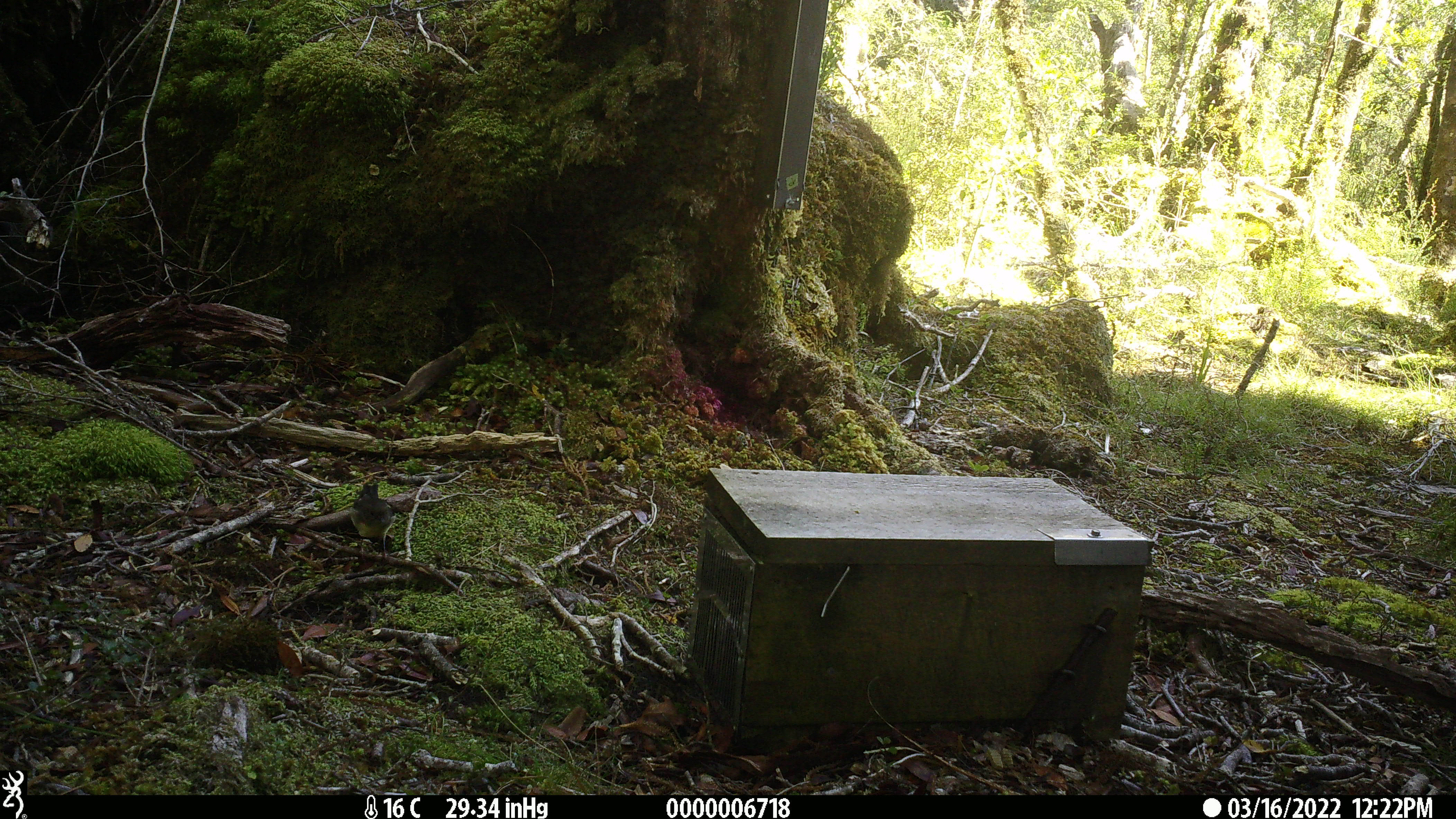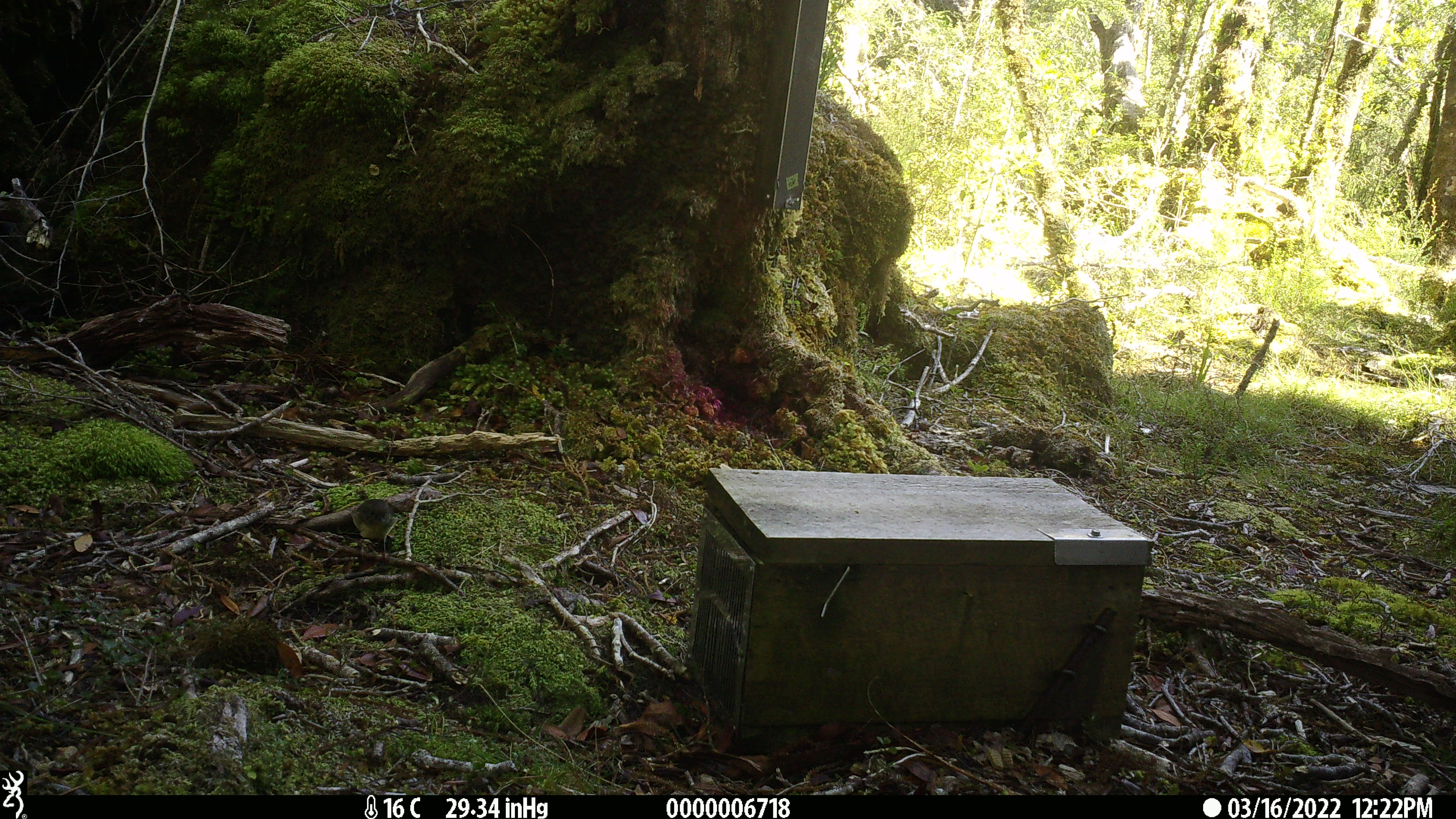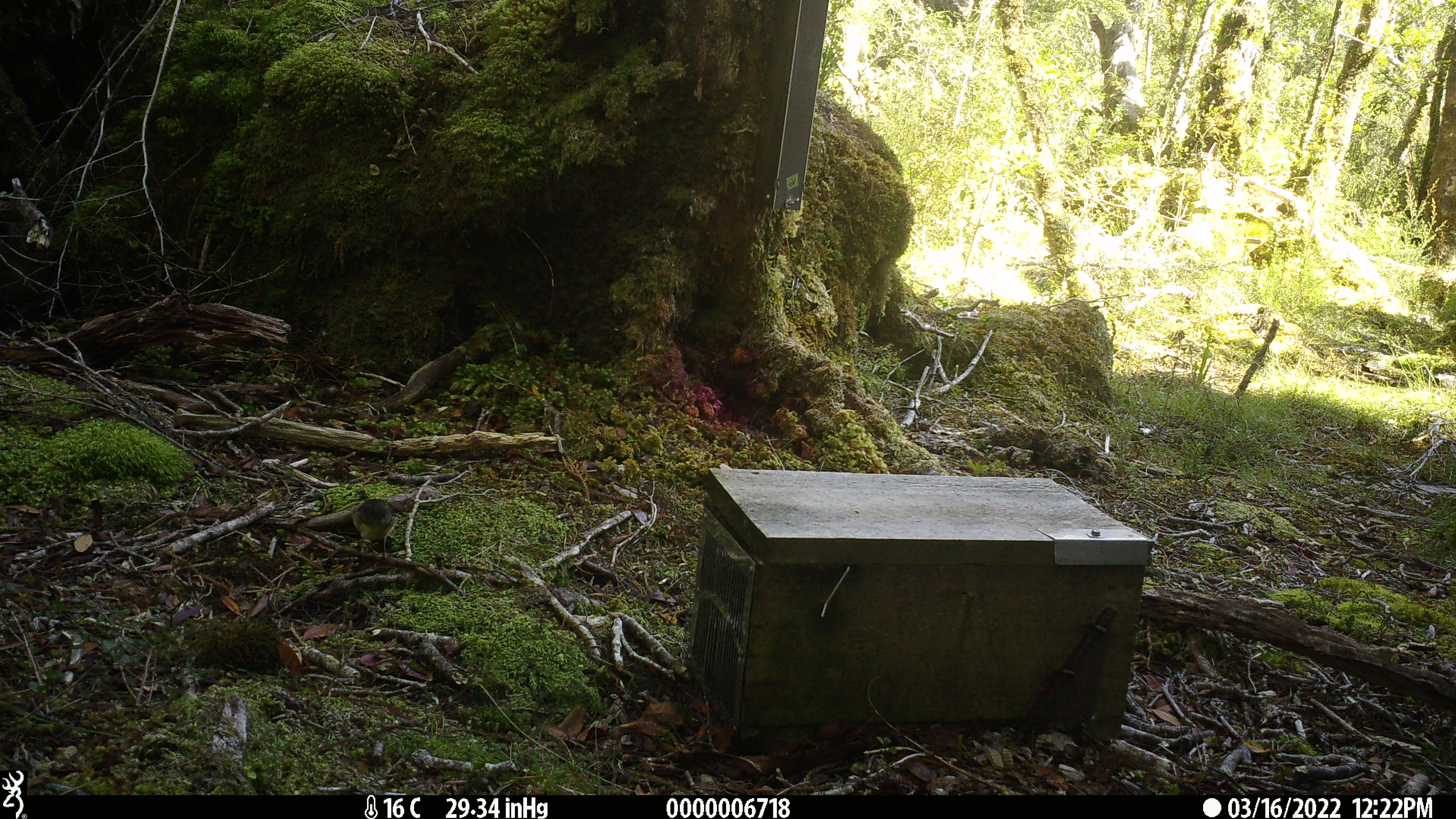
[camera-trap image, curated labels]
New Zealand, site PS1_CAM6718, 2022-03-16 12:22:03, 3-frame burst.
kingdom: Animalia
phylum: Chordata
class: Aves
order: Passeriformes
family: Petroicidae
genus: Petroica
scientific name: Petroica macrocephala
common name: tomtit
Tomtit (Petroica macrocephala).